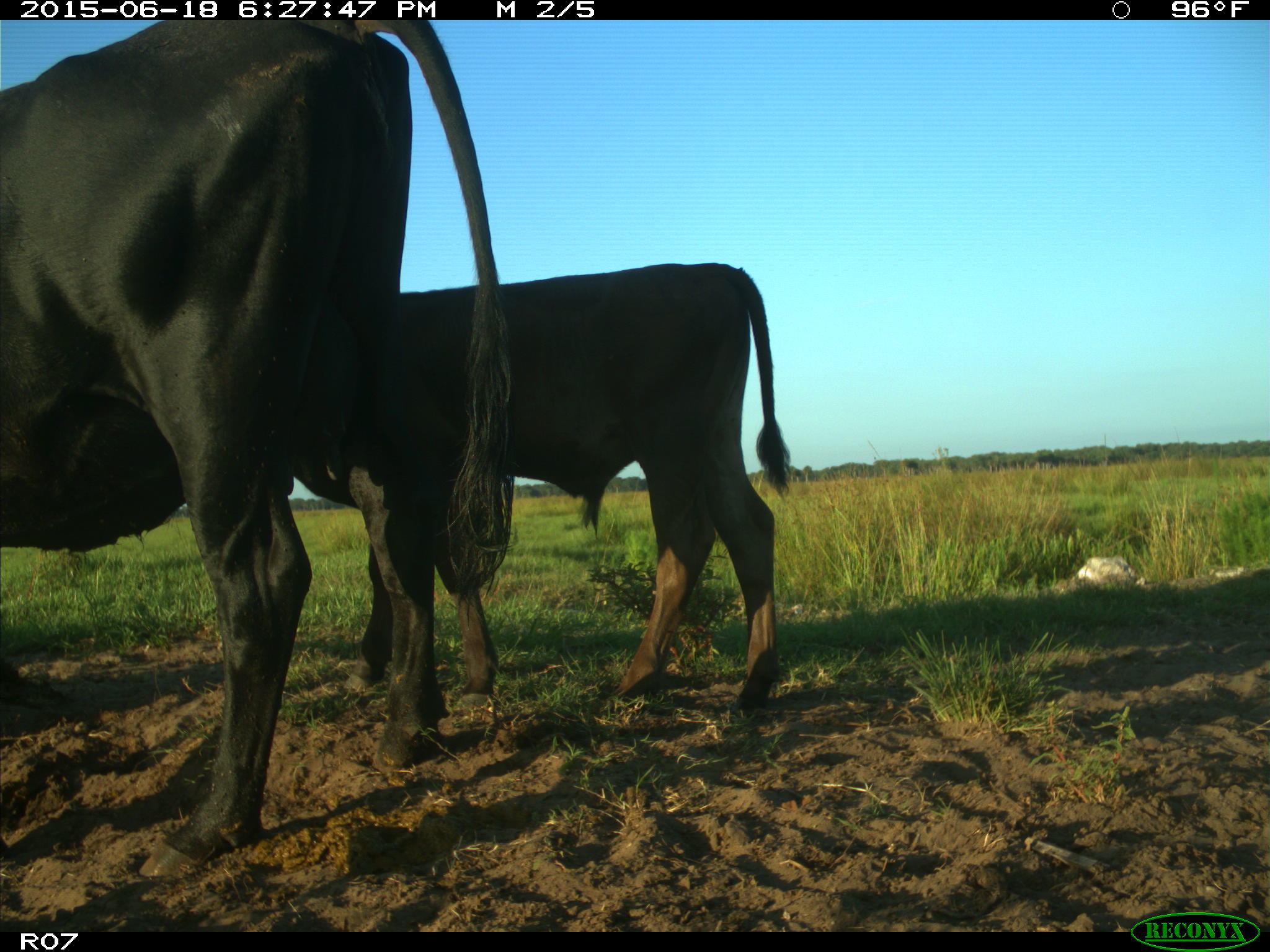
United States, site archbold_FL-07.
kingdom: Animalia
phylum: Chordata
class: Mammalia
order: Artiodactyla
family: Bovidae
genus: Bos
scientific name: Bos taurus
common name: domestic cow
Bos taurus (domestic cow).